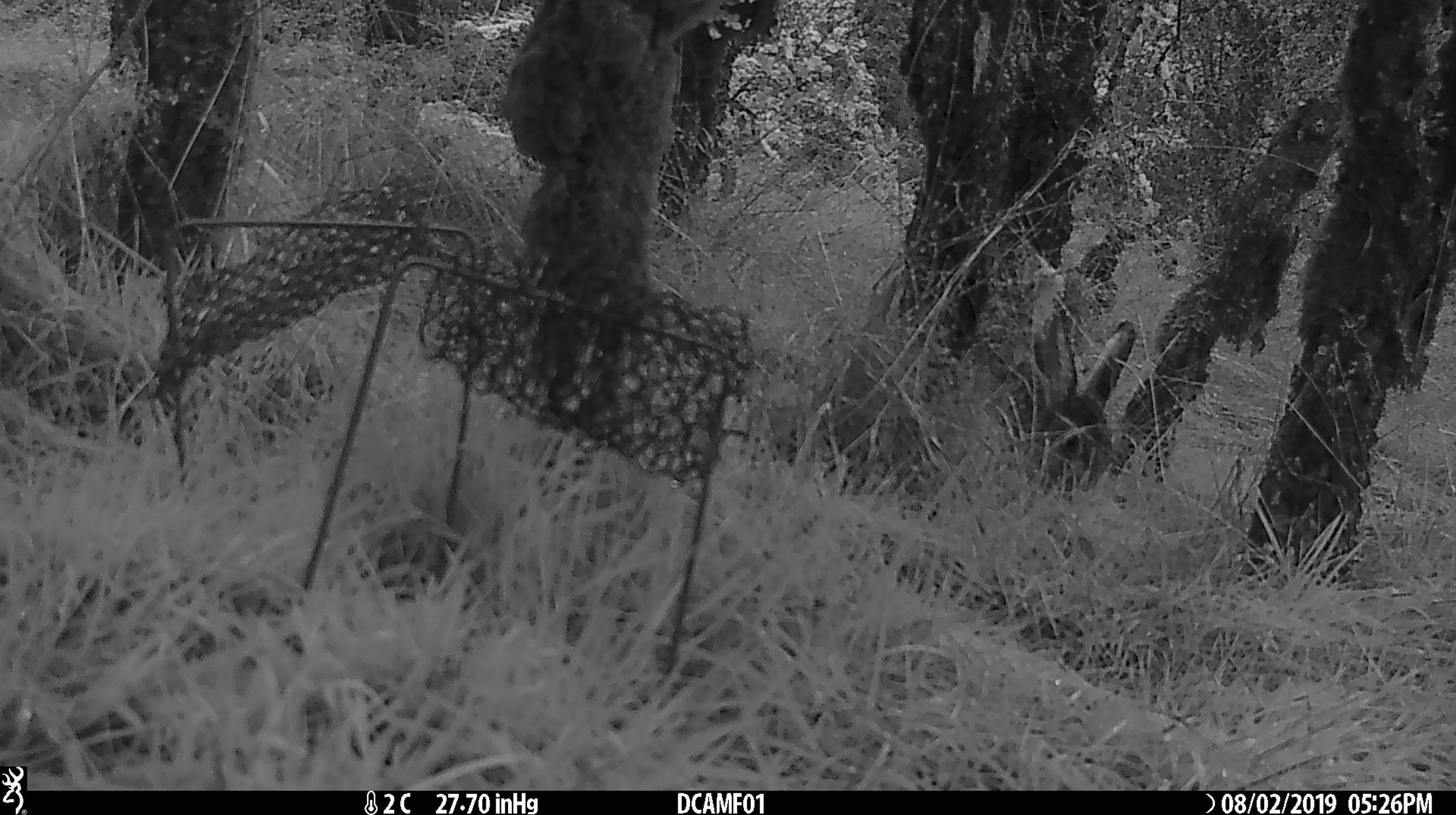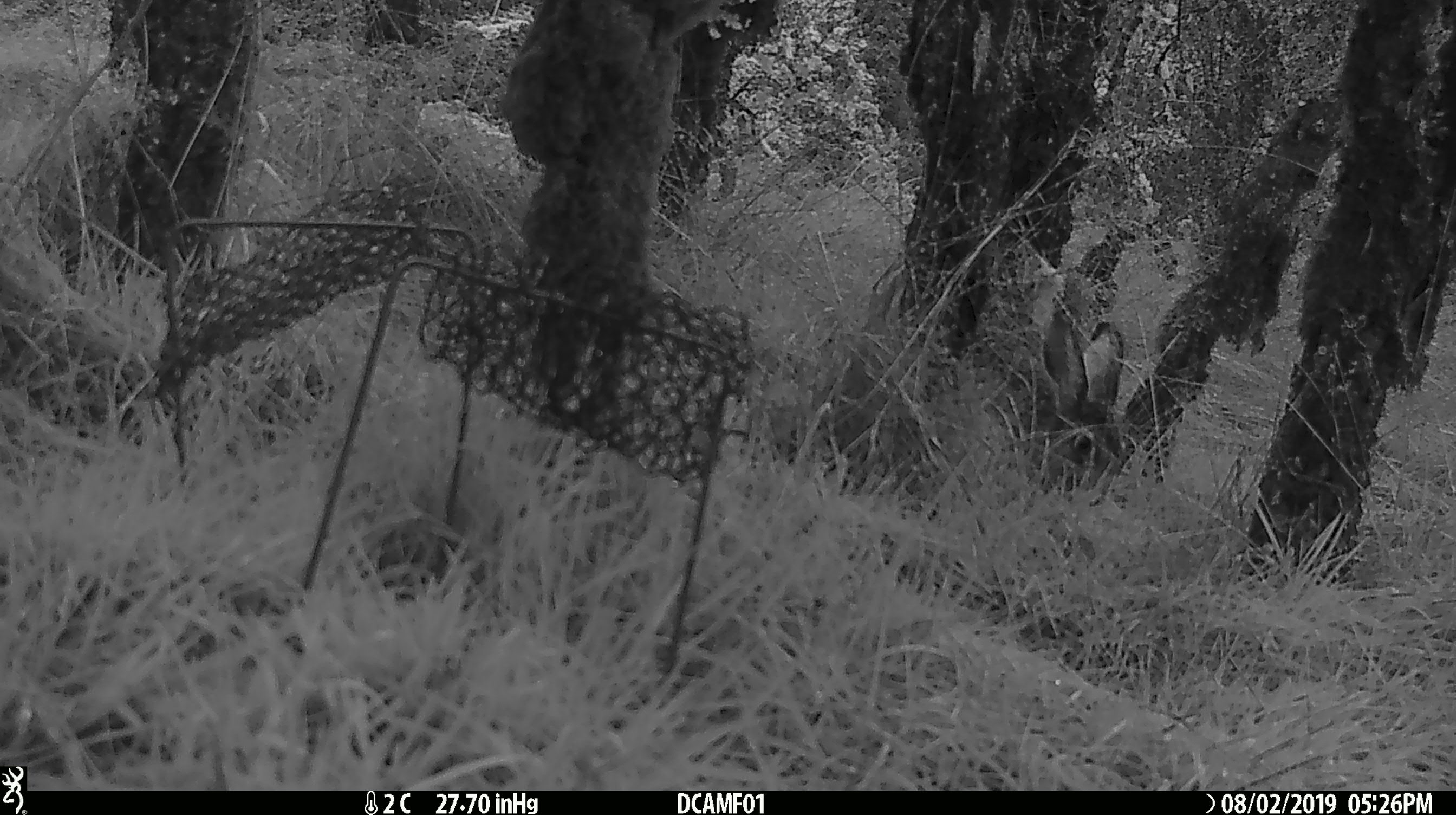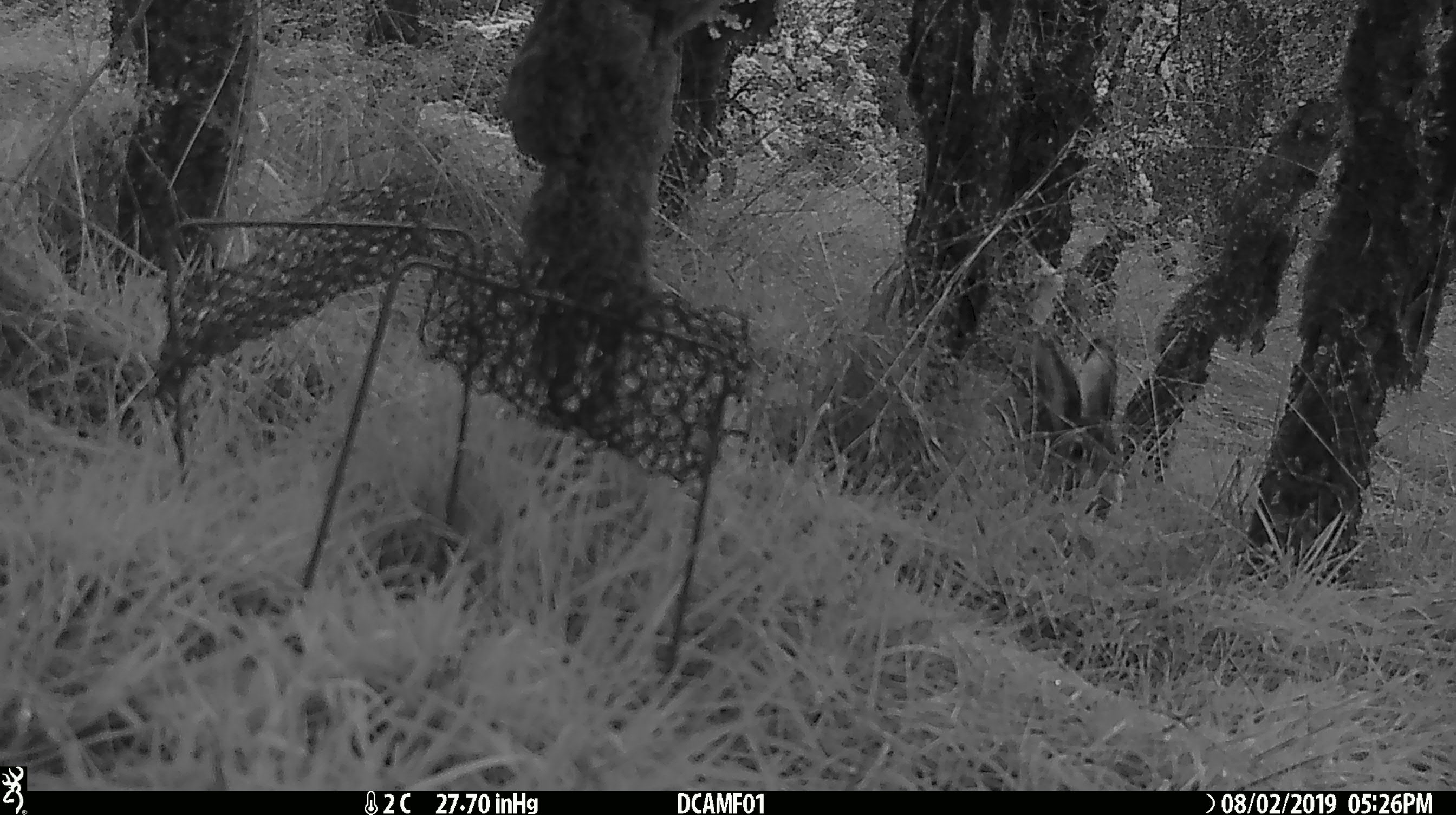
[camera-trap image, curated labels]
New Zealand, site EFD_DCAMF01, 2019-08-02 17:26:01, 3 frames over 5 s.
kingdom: Animalia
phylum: Chordata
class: Mammalia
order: Lagomorpha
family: Leporidae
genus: Lepus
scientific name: Lepus europaeus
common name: brown hare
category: hare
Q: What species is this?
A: Hare (brown hare) (Lepus europaeus).